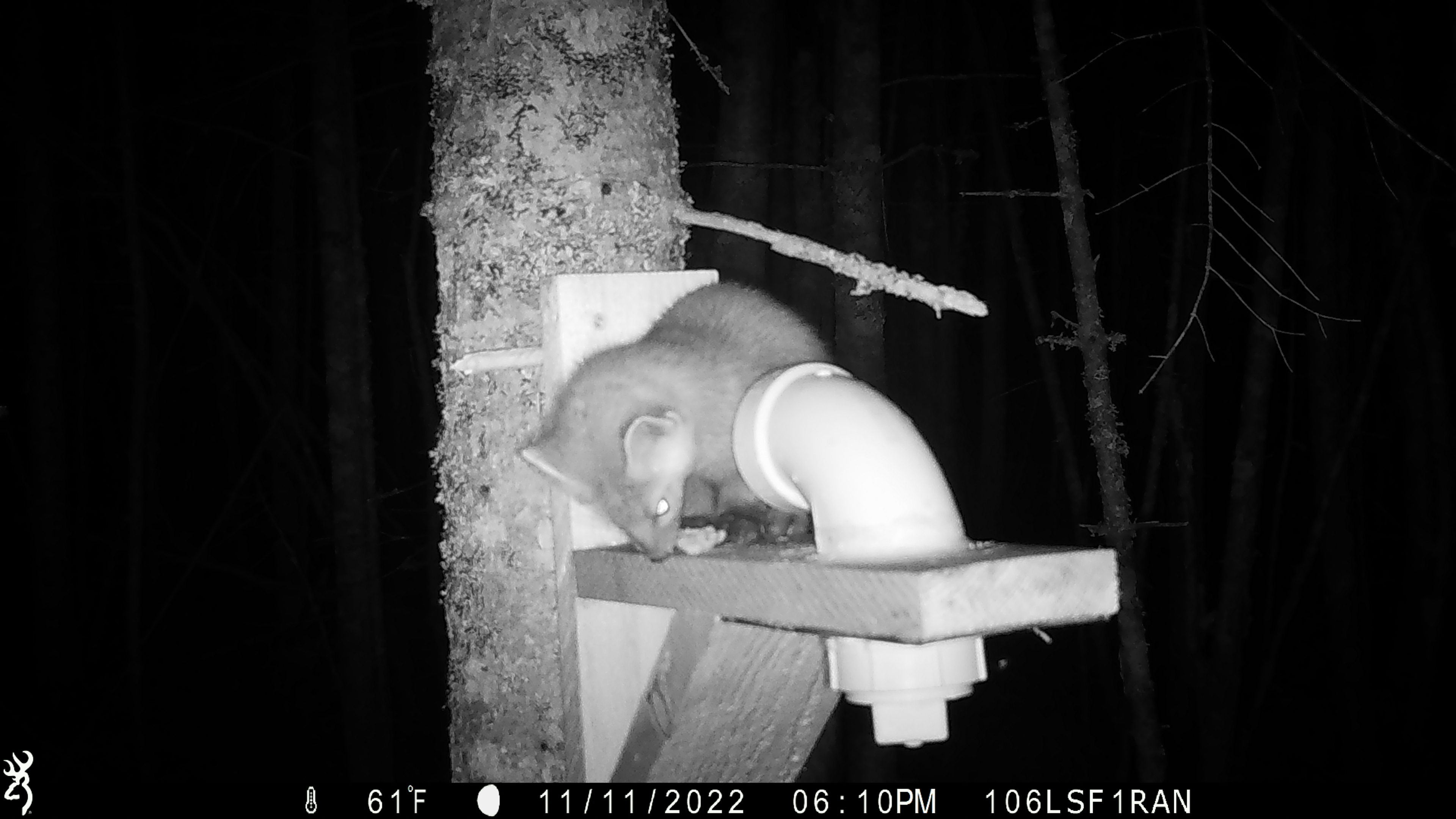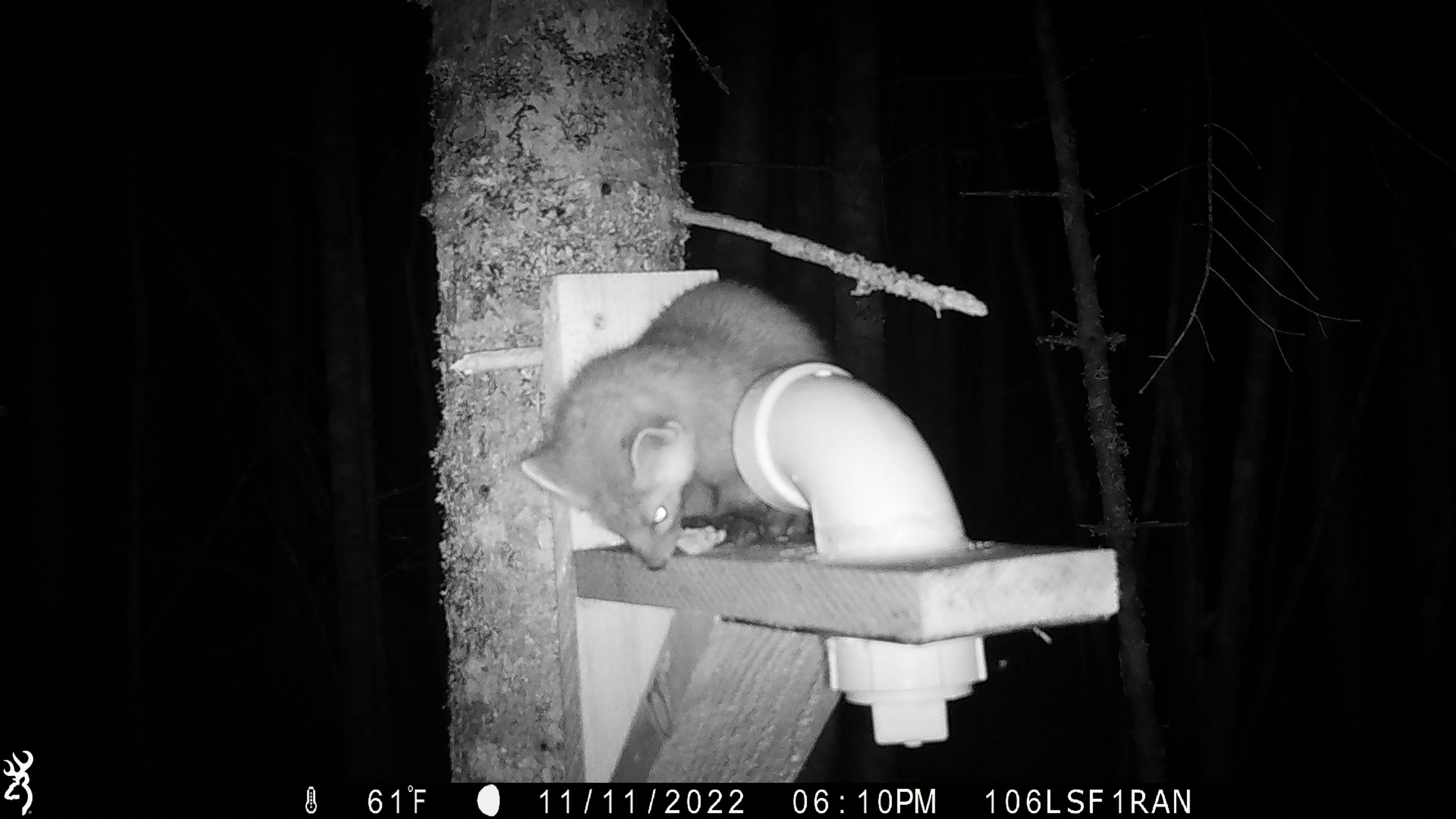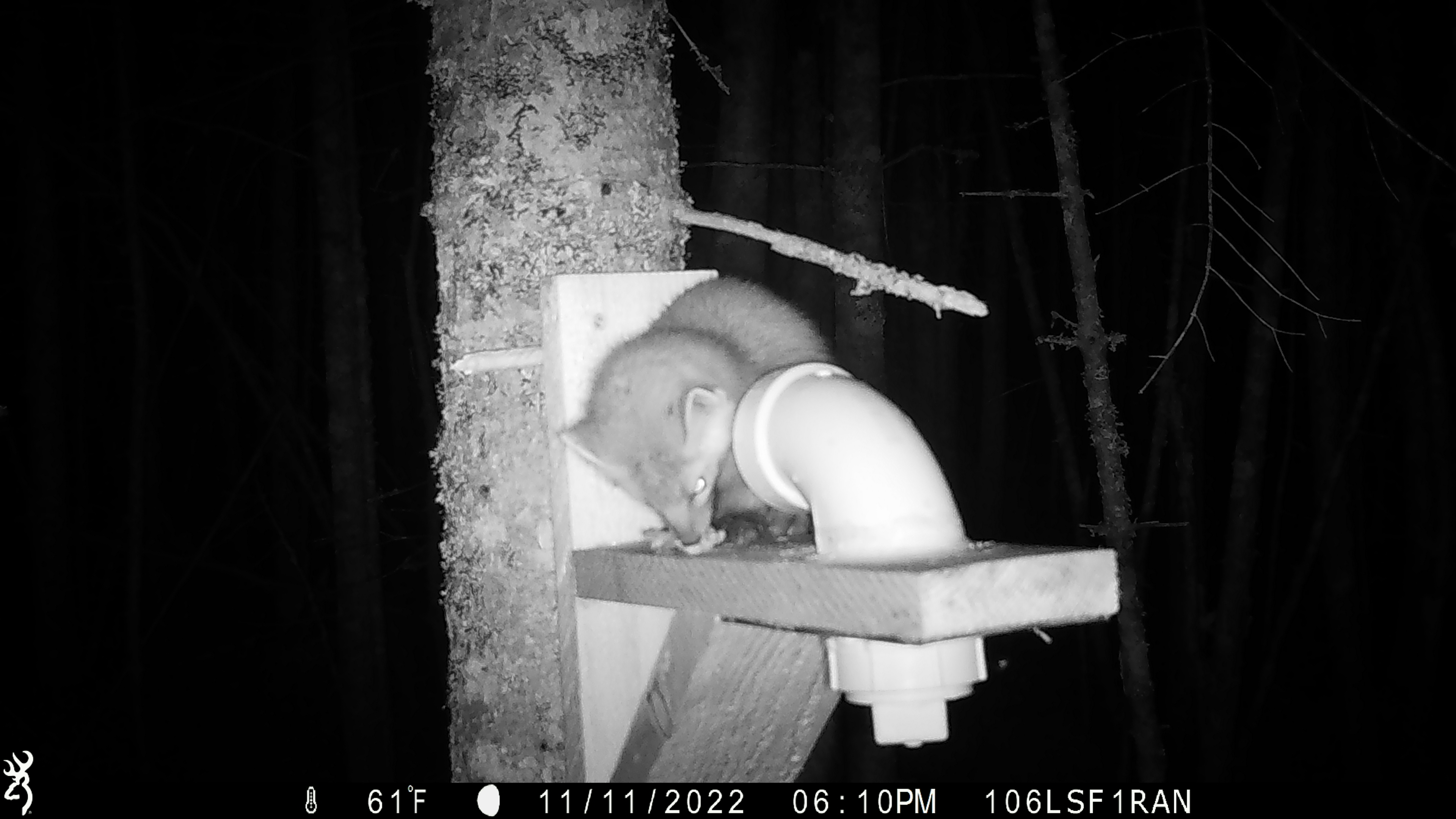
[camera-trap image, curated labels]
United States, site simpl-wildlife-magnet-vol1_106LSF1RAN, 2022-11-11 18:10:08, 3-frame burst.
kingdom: Animalia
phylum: Chordata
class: Mammalia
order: Carnivora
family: Mustelidae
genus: Martes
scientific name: Martes americana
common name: american marten